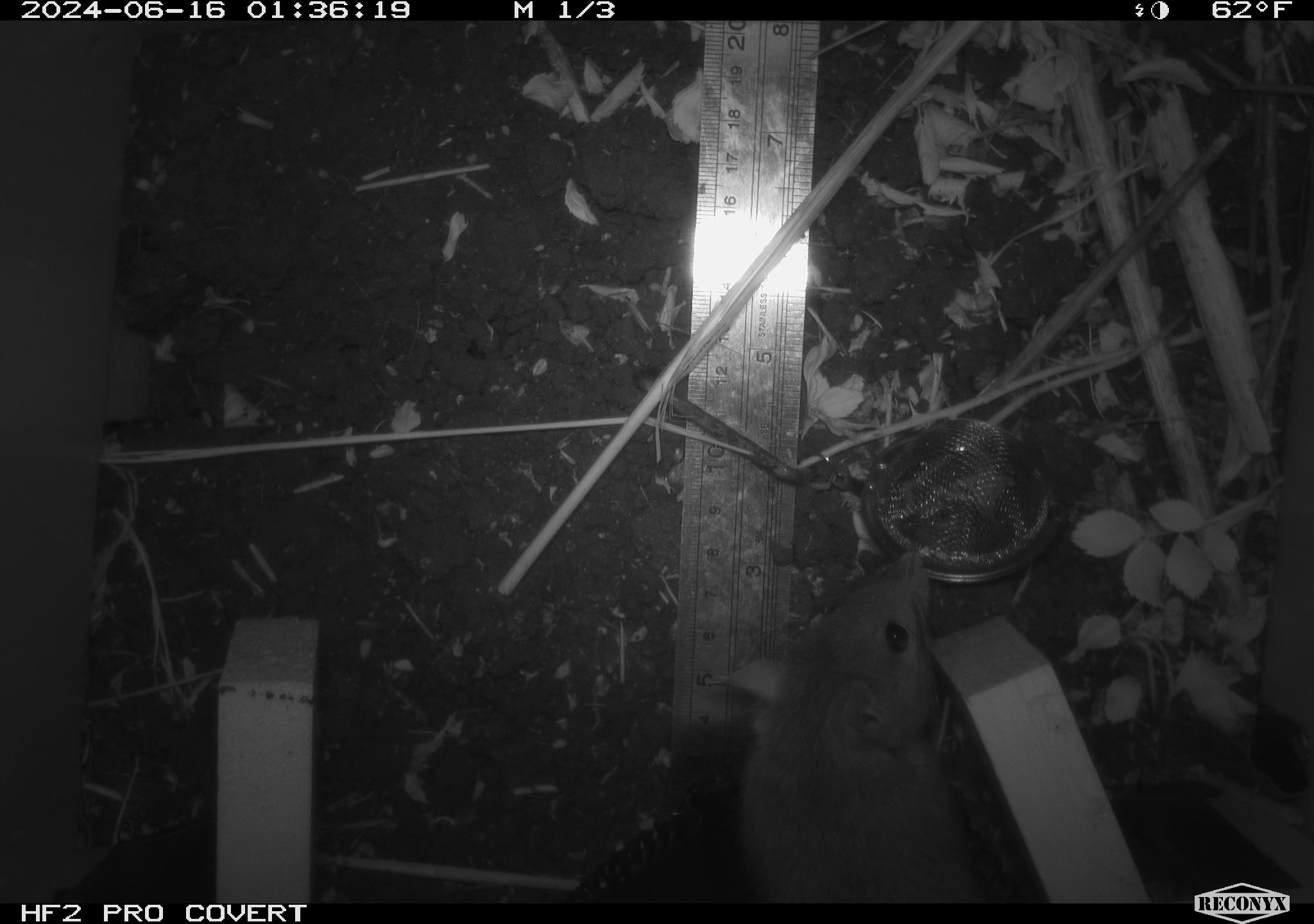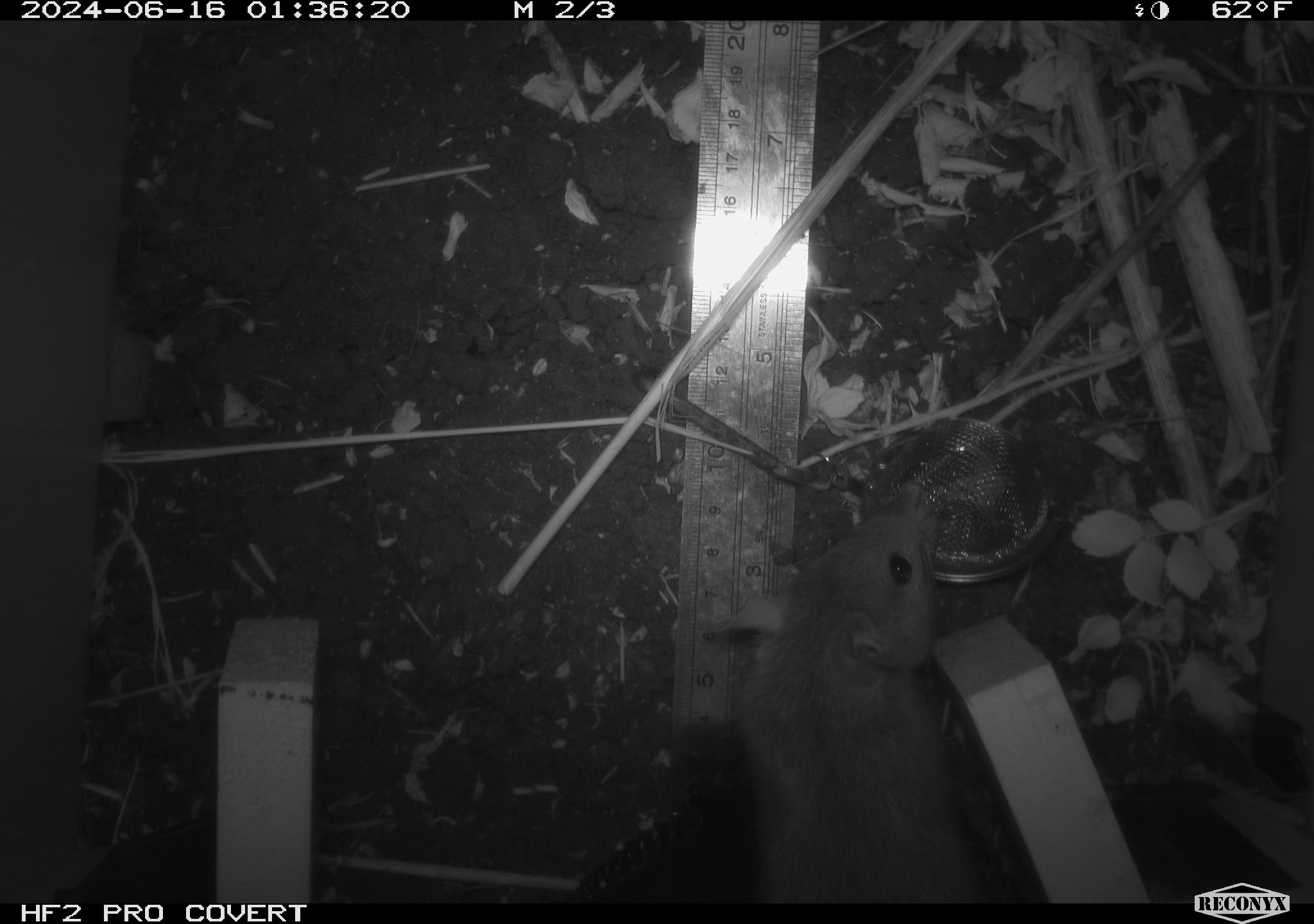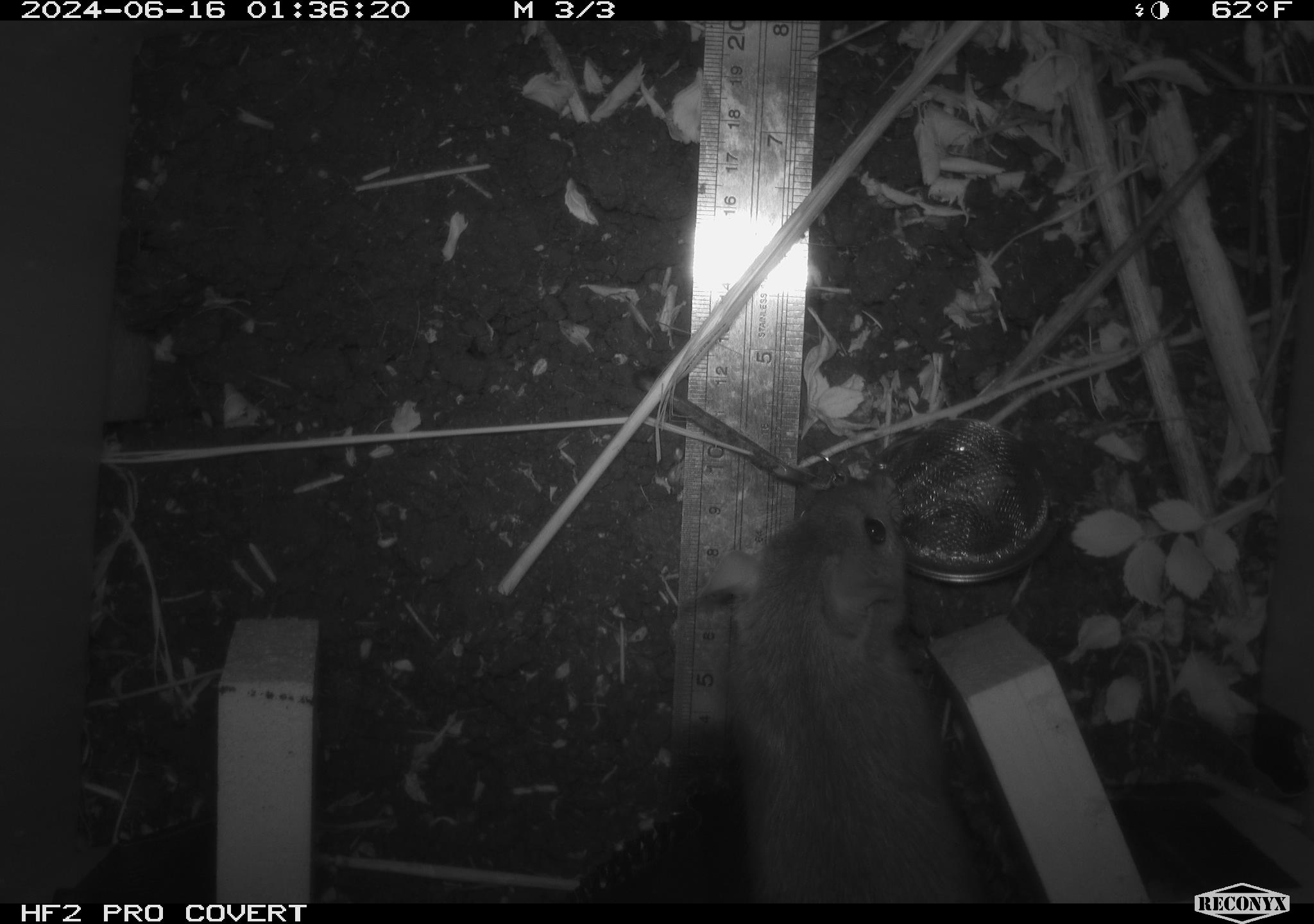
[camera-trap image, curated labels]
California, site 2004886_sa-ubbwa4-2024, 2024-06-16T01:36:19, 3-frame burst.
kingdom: Animalia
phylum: Chordata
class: Mammalia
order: Rodentia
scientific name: Rodentia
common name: woodrat or rat or mouse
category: woodrat or rat or mouse species